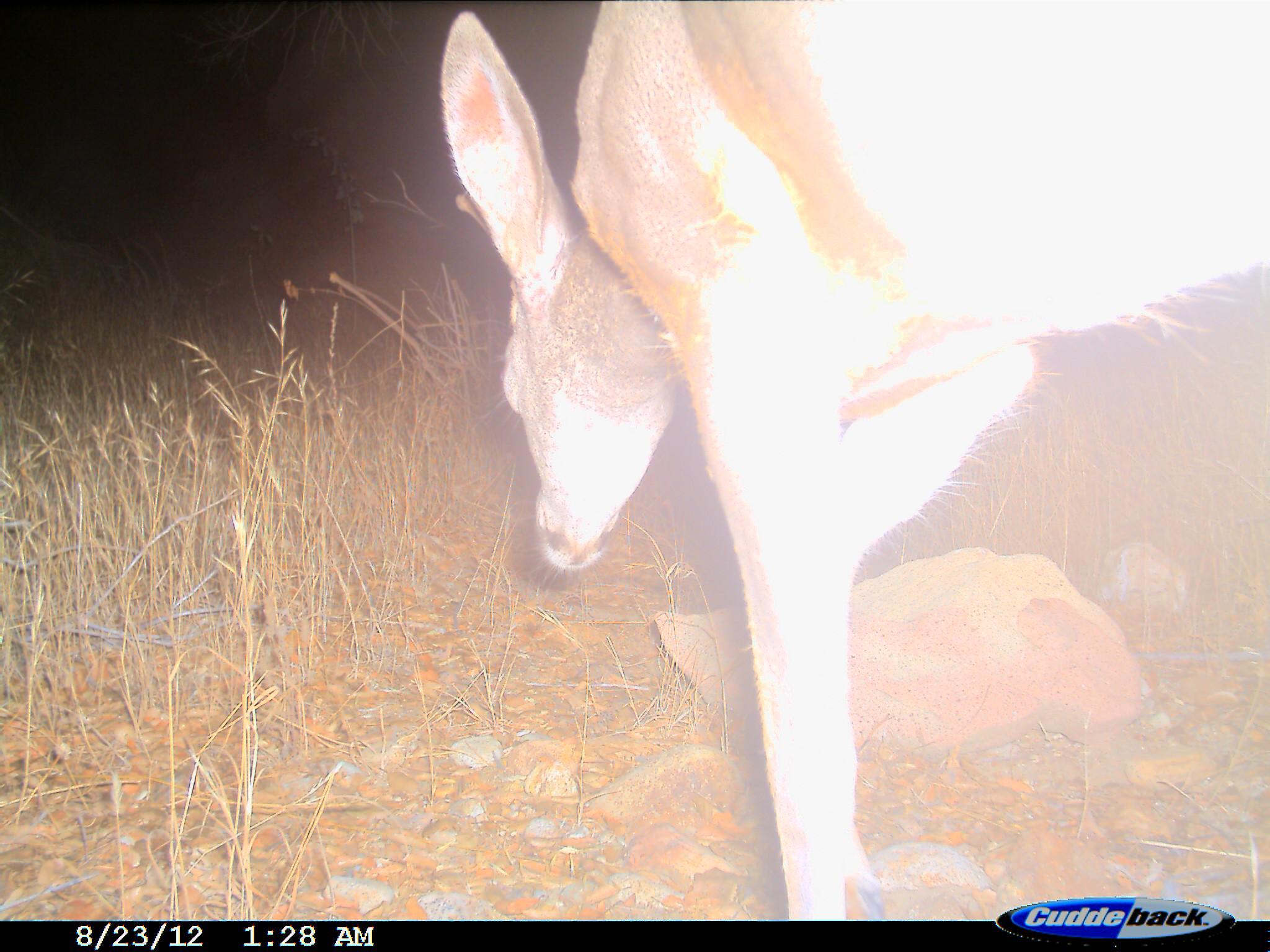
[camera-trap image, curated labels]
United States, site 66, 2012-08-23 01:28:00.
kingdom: Animalia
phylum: Chordata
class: Mammalia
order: Artiodactyla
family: Cervidae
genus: Odocoileus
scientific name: Odocoileus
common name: deer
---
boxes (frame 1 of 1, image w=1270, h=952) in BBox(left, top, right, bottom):
deer: BBox(439, 2, 1269, 921)